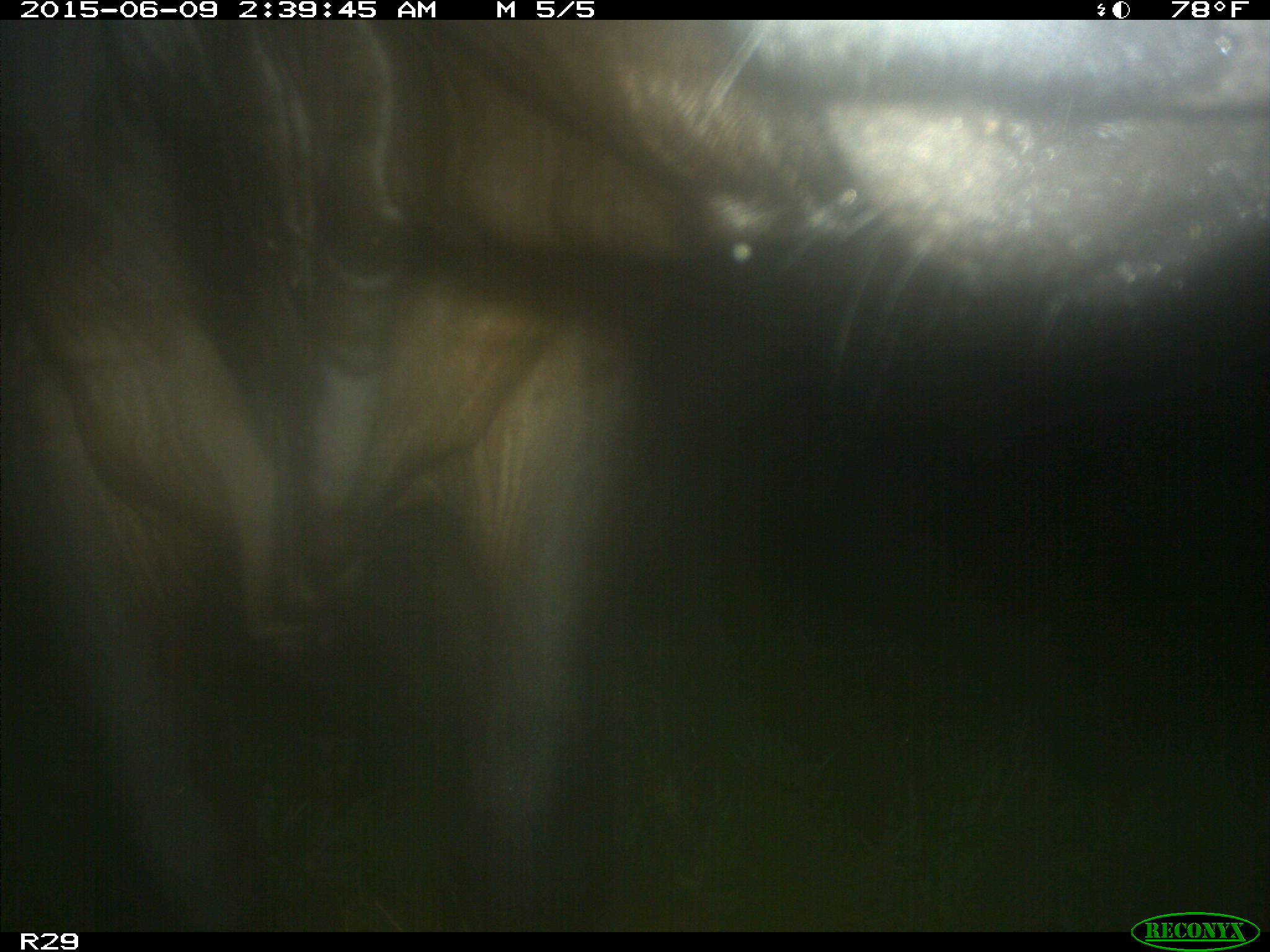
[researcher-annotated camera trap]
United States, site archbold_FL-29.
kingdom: Animalia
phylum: Chordata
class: Mammalia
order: Artiodactyla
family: Bovidae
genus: Bos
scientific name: Bos taurus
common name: domestic cow